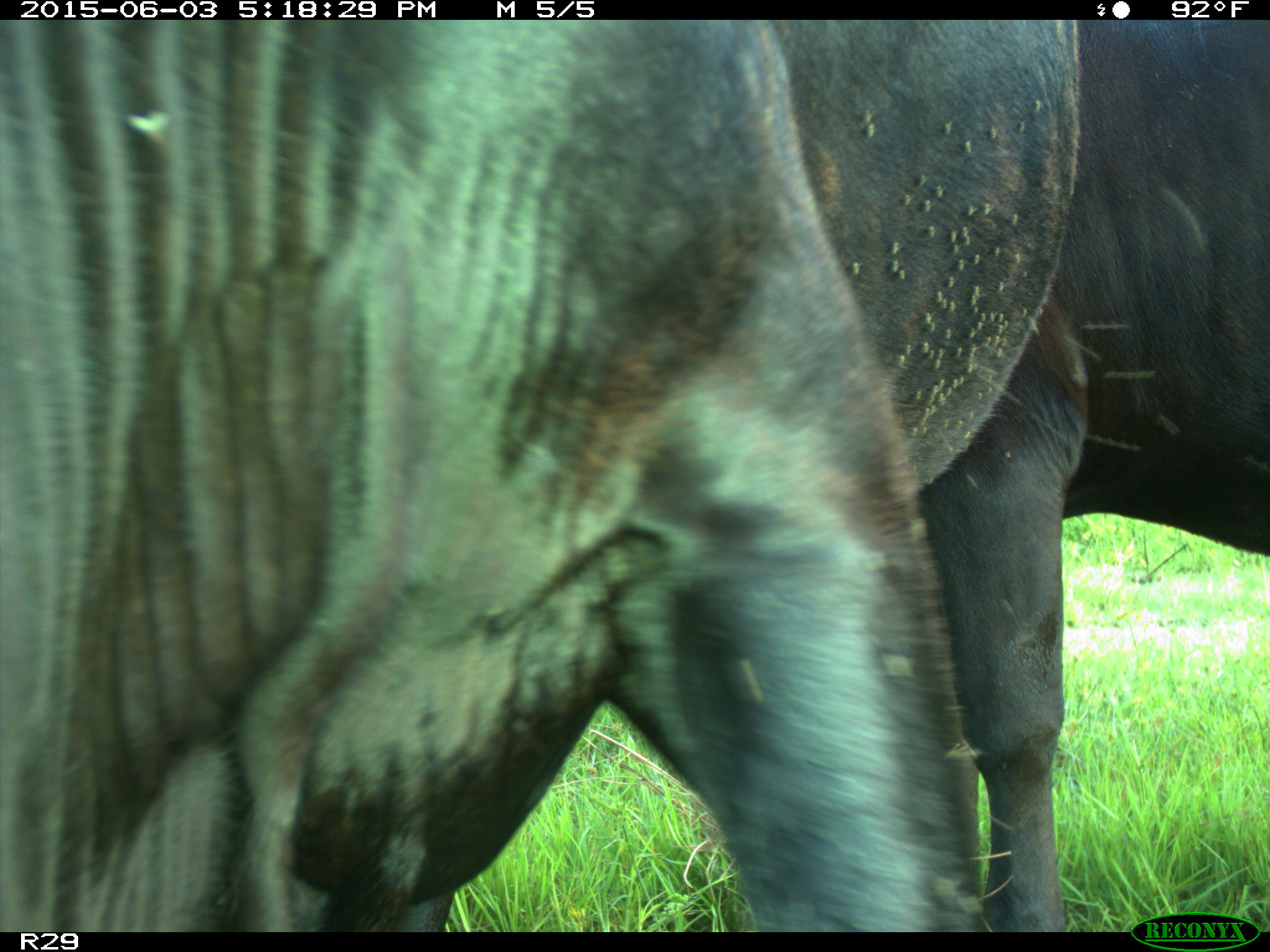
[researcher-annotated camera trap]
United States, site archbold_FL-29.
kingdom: Animalia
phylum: Chordata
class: Mammalia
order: Artiodactyla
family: Bovidae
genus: Bos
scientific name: Bos taurus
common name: domestic cow